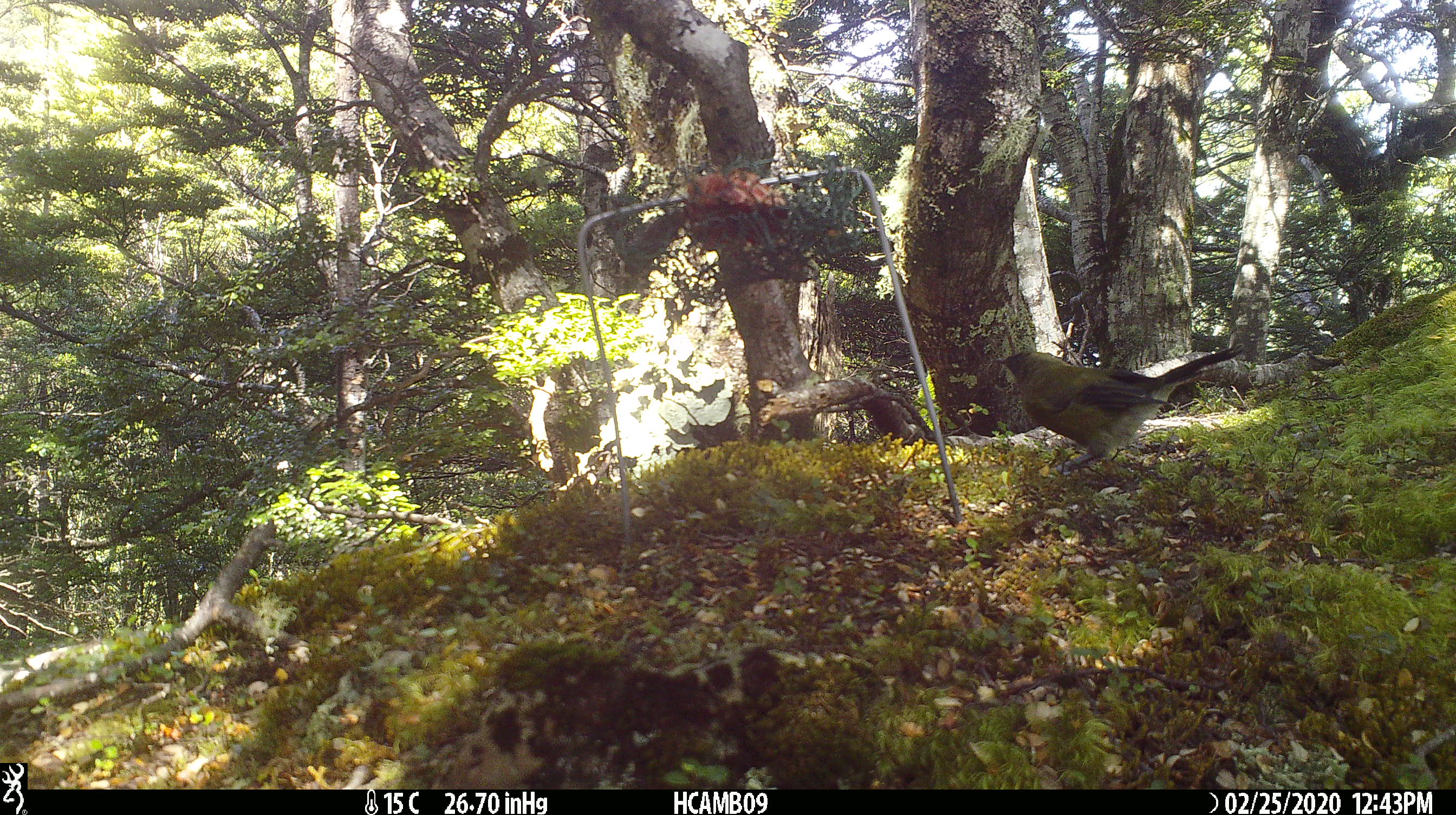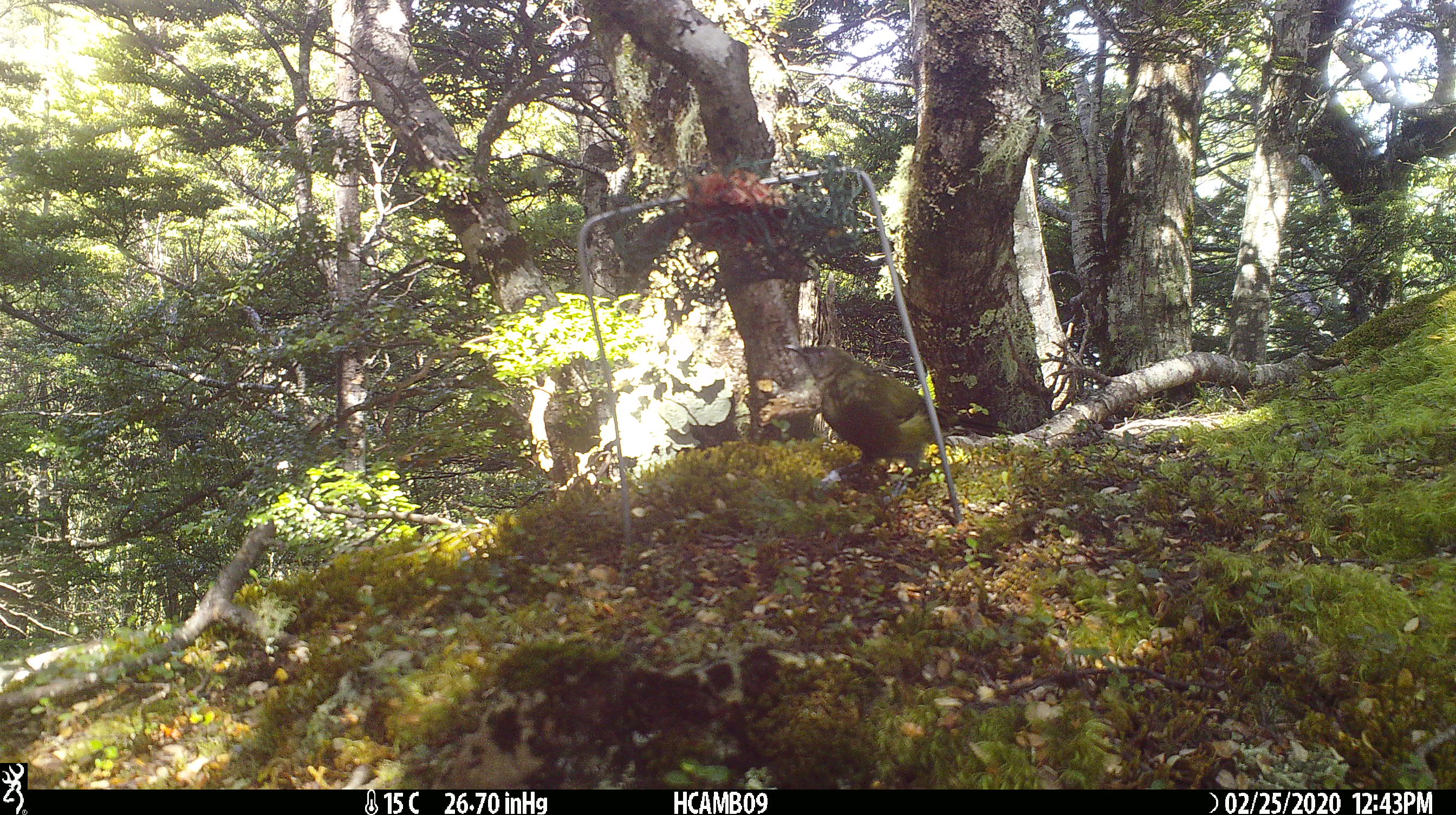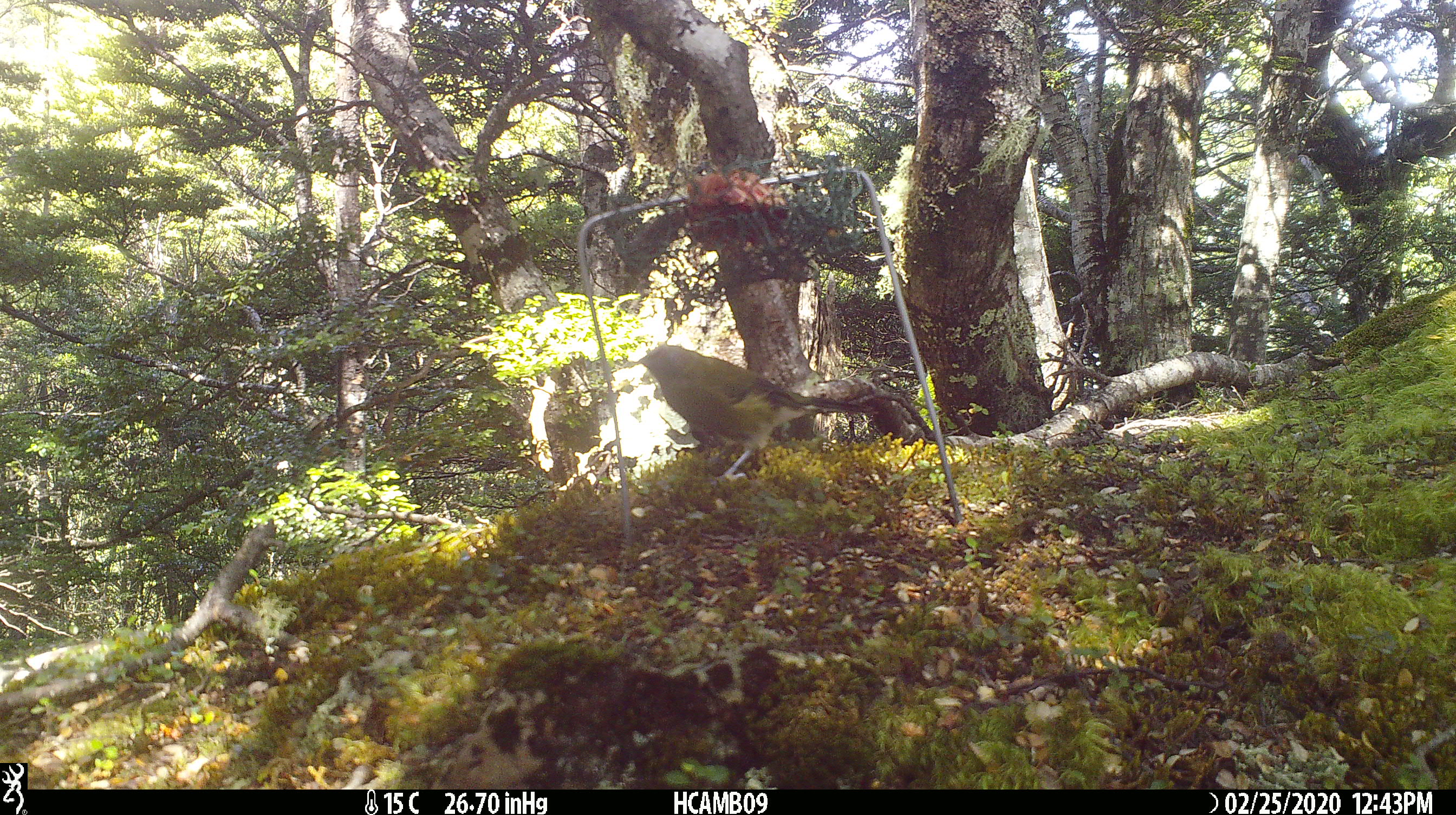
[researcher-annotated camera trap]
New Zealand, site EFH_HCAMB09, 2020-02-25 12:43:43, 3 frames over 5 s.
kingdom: Animalia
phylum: Chordata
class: Aves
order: Passeriformes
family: Meliphagidae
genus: Anthornis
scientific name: Anthornis melanura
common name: new zealand bellbird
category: bellbird